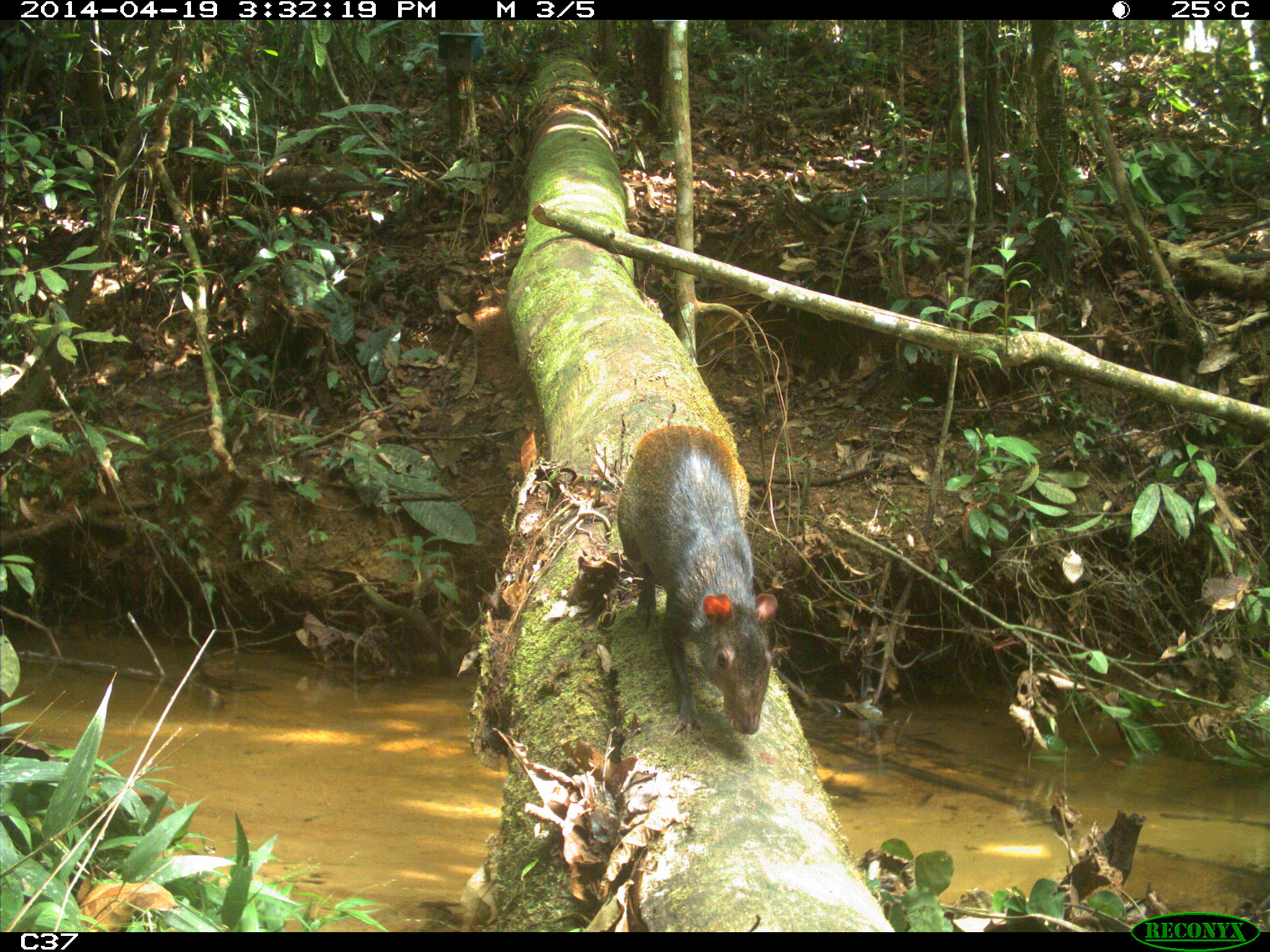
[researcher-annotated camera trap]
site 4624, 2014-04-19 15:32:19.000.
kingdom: Animalia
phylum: Chordata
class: Mammalia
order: Rodentia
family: Dasyproctidae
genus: Dasyprocta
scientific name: Dasyprocta leporina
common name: red-rumped agouti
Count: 1.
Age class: adult.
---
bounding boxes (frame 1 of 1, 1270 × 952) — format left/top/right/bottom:
dasyprocta leporina: 616/424/778/738